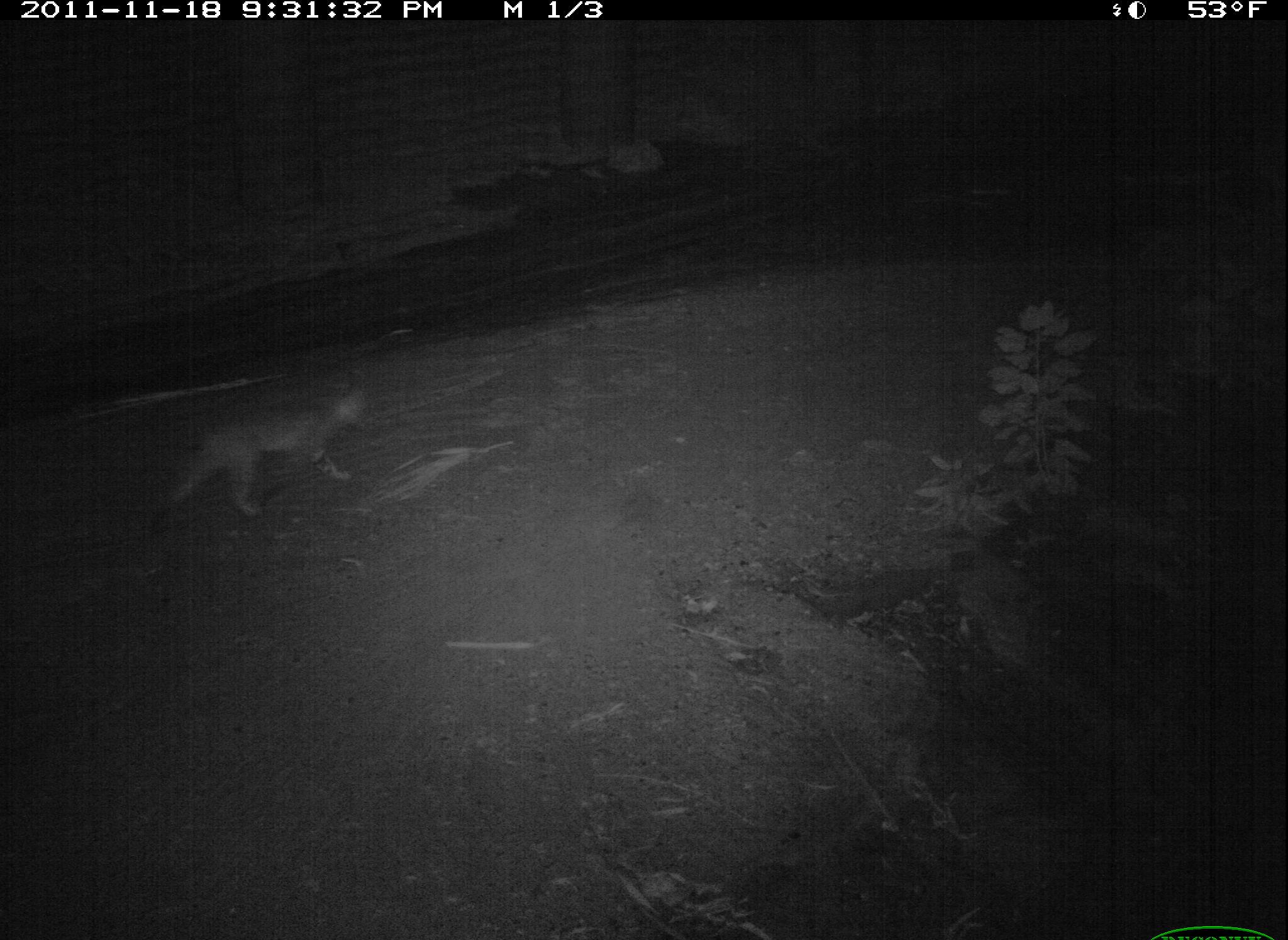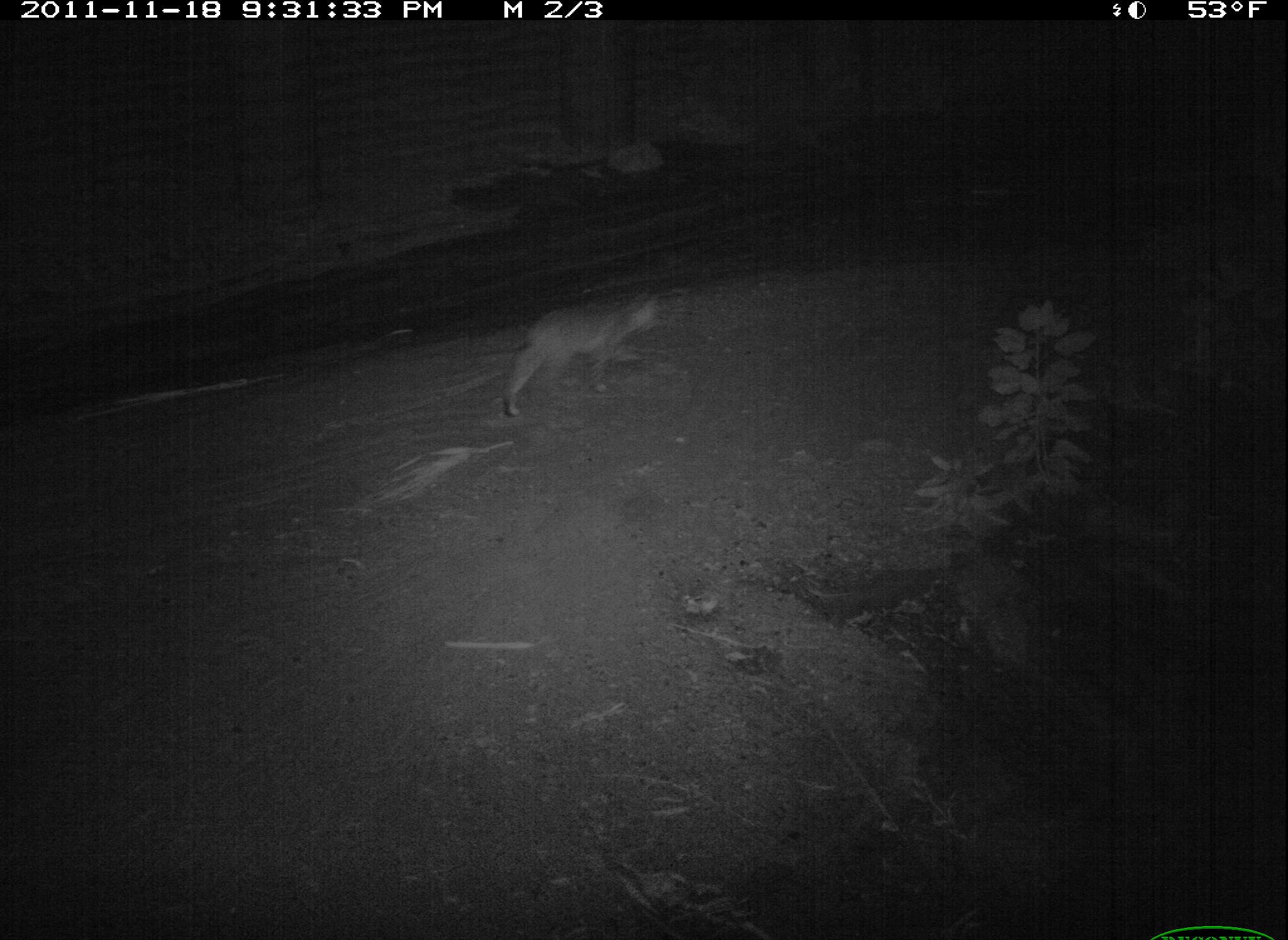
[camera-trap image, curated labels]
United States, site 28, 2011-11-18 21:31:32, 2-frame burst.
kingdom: Animalia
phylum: Chordata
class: Mammalia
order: Carnivora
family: Felidae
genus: Lynx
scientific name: Lynx rufus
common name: bobcat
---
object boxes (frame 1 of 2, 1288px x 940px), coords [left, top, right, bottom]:
bobcat: [143, 383, 401, 519]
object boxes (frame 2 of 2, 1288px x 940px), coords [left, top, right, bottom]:
bobcat: [489, 288, 680, 431]